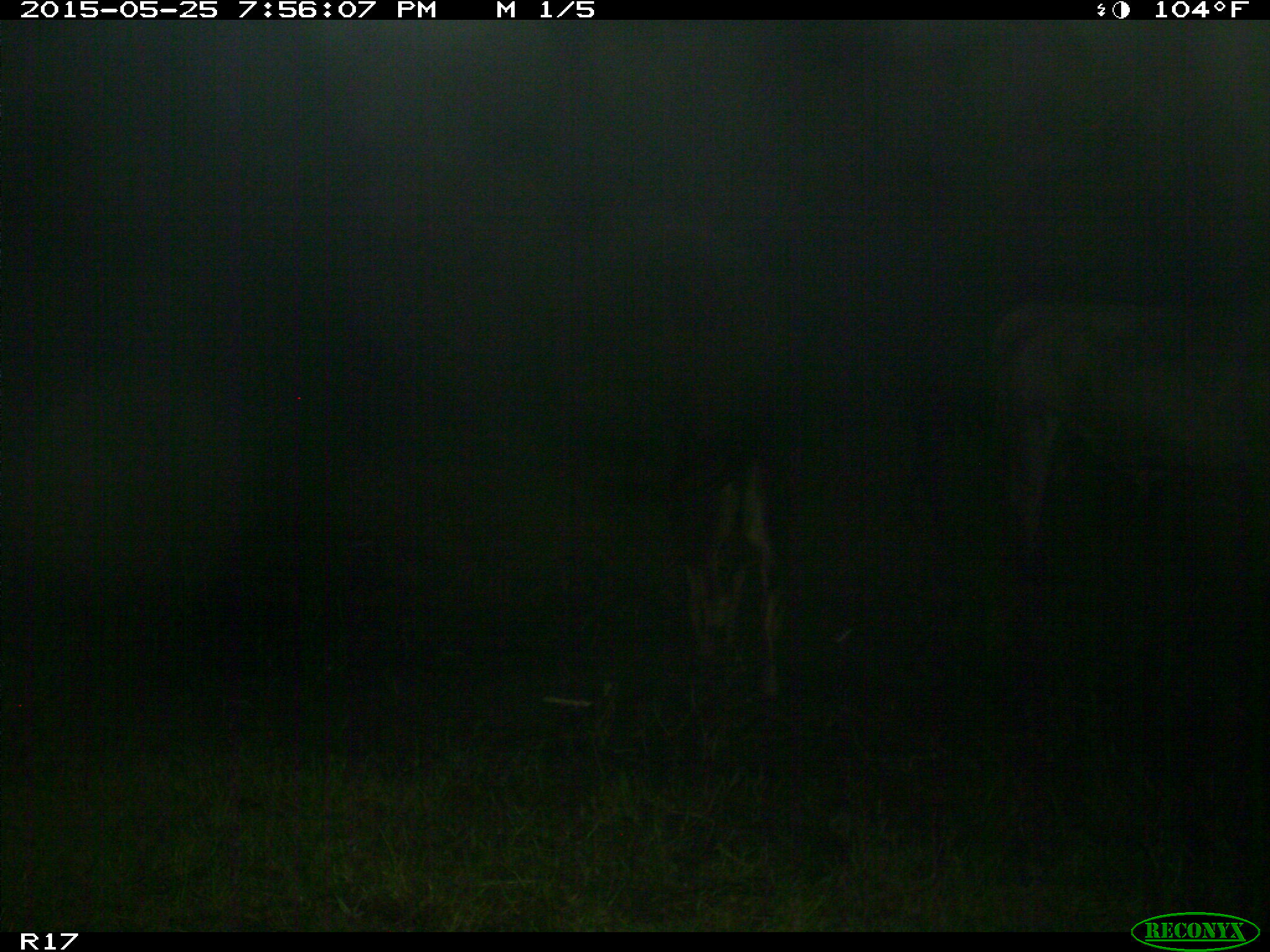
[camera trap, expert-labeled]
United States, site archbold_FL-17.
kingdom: Animalia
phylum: Chordata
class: Mammalia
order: Artiodactyla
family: Bovidae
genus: Bos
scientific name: Bos taurus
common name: domestic cow